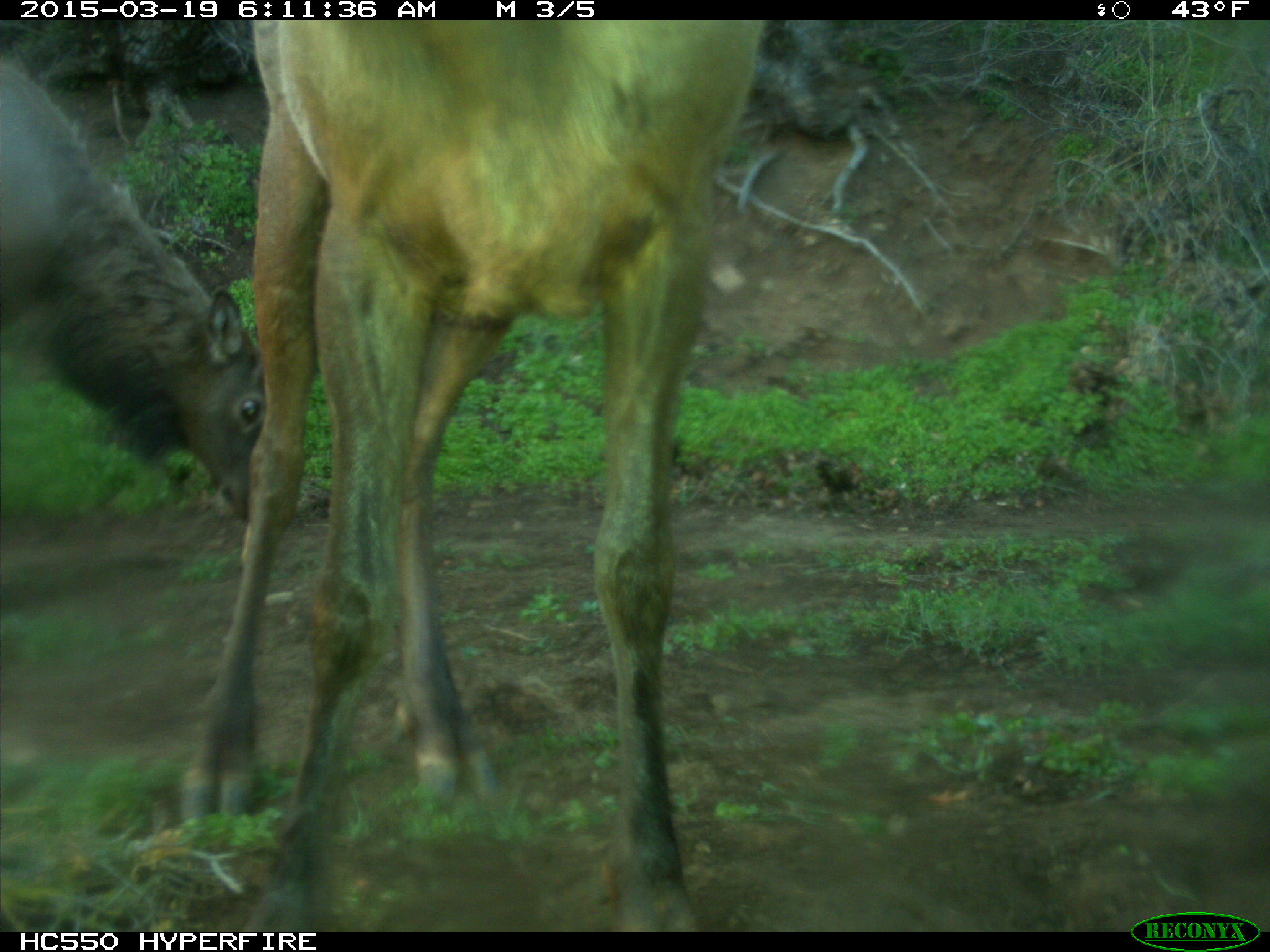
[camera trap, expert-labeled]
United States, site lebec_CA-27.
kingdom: Animalia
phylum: Chordata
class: Mammalia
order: Artiodactyla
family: Cervidae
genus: Cervus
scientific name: Cervus canadensis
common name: elk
Cervus canadensis (elk).